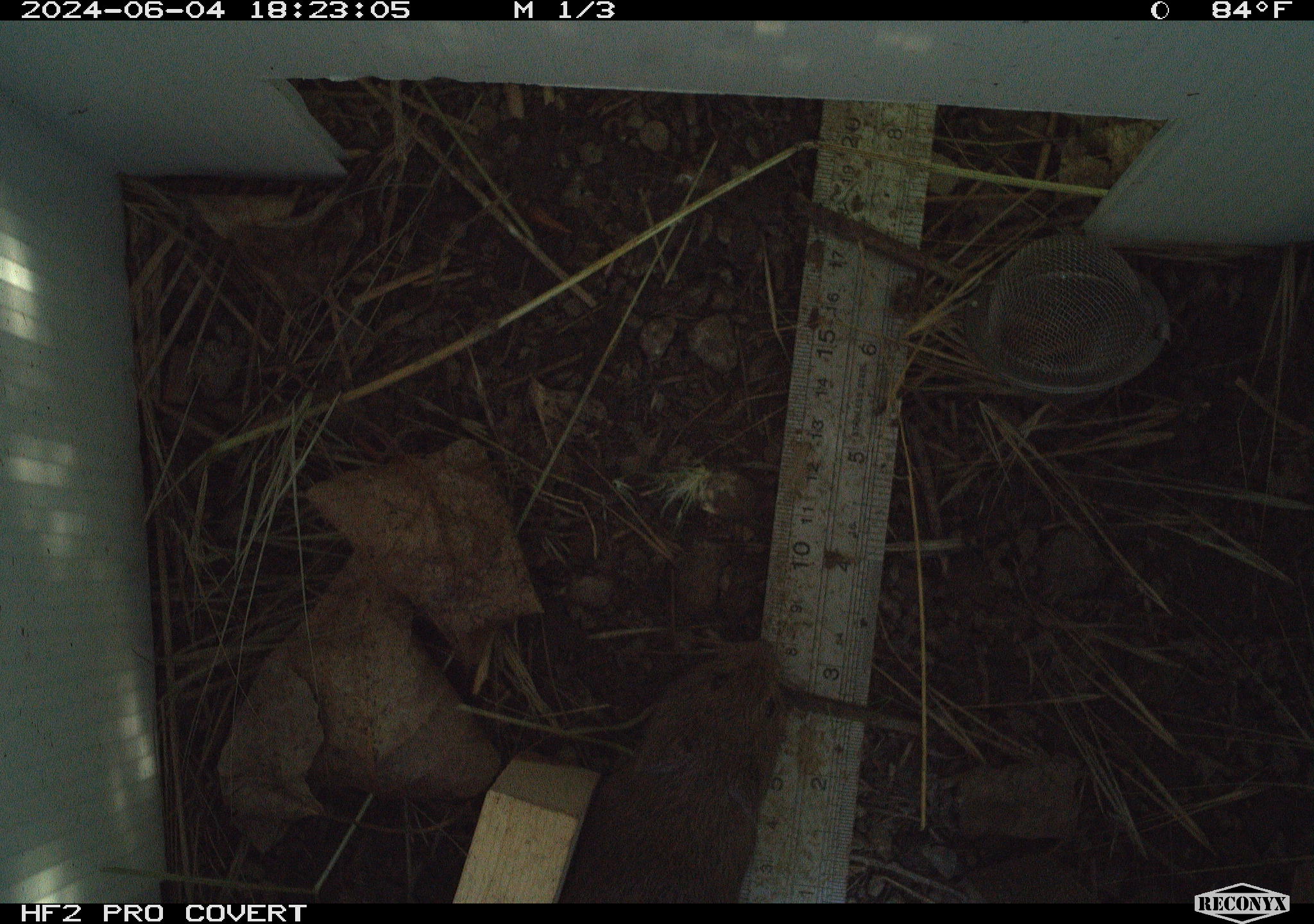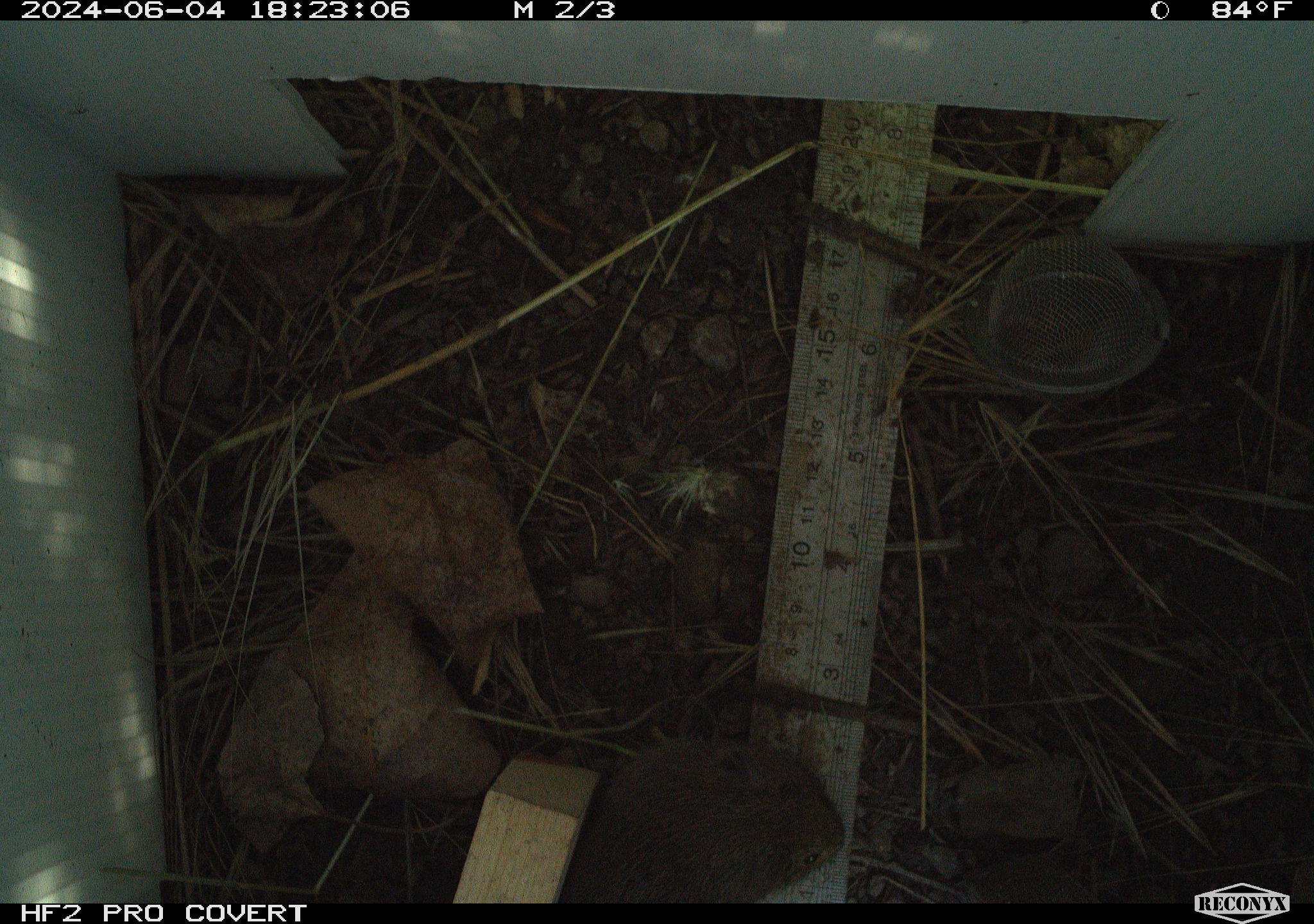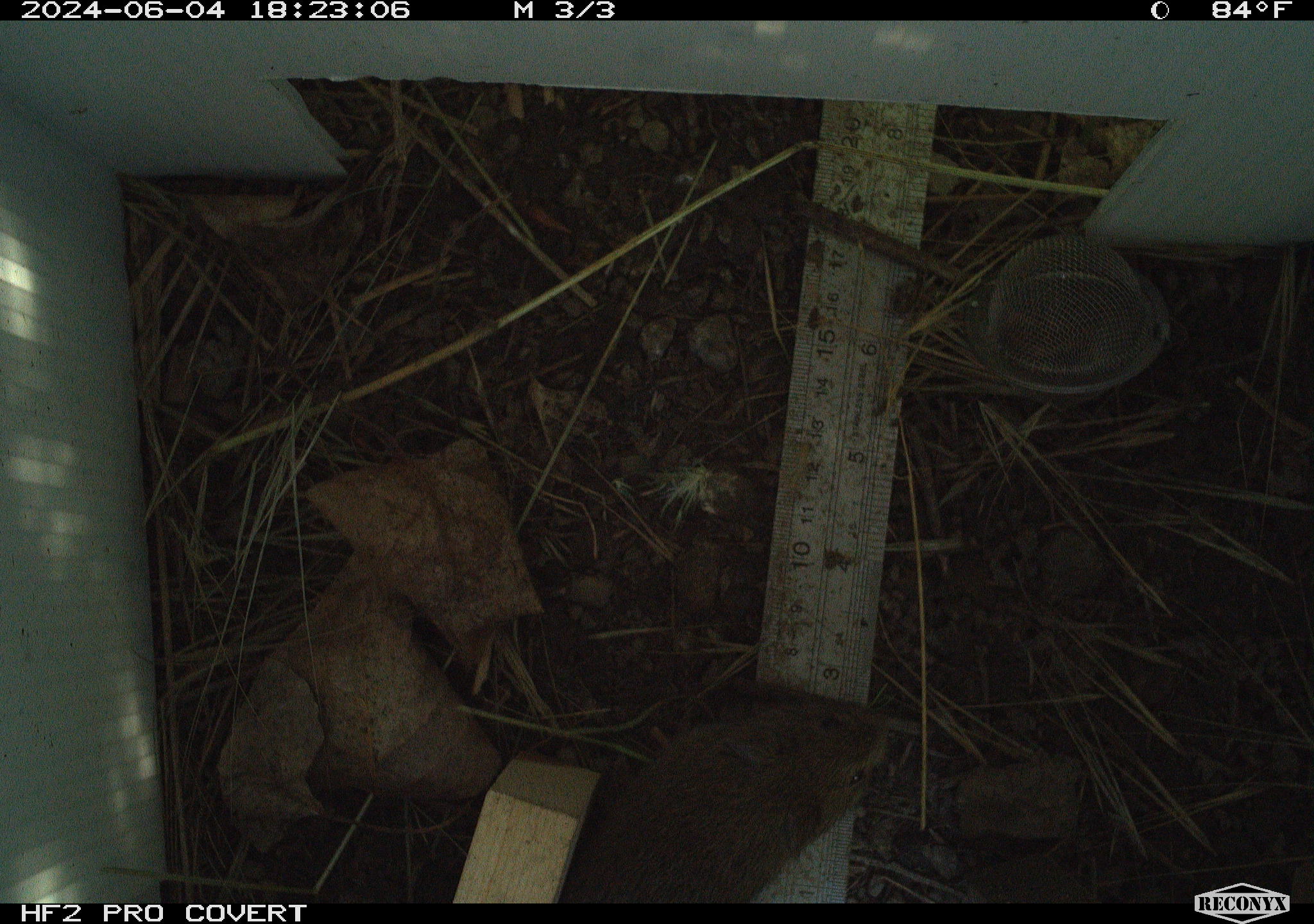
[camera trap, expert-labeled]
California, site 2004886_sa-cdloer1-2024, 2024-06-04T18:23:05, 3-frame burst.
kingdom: Animalia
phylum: Chordata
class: Mammalia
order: Rodentia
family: Cricetidae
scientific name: Arvicolinae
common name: voles, lemmings, and muskrats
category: arvicolinae subfamily